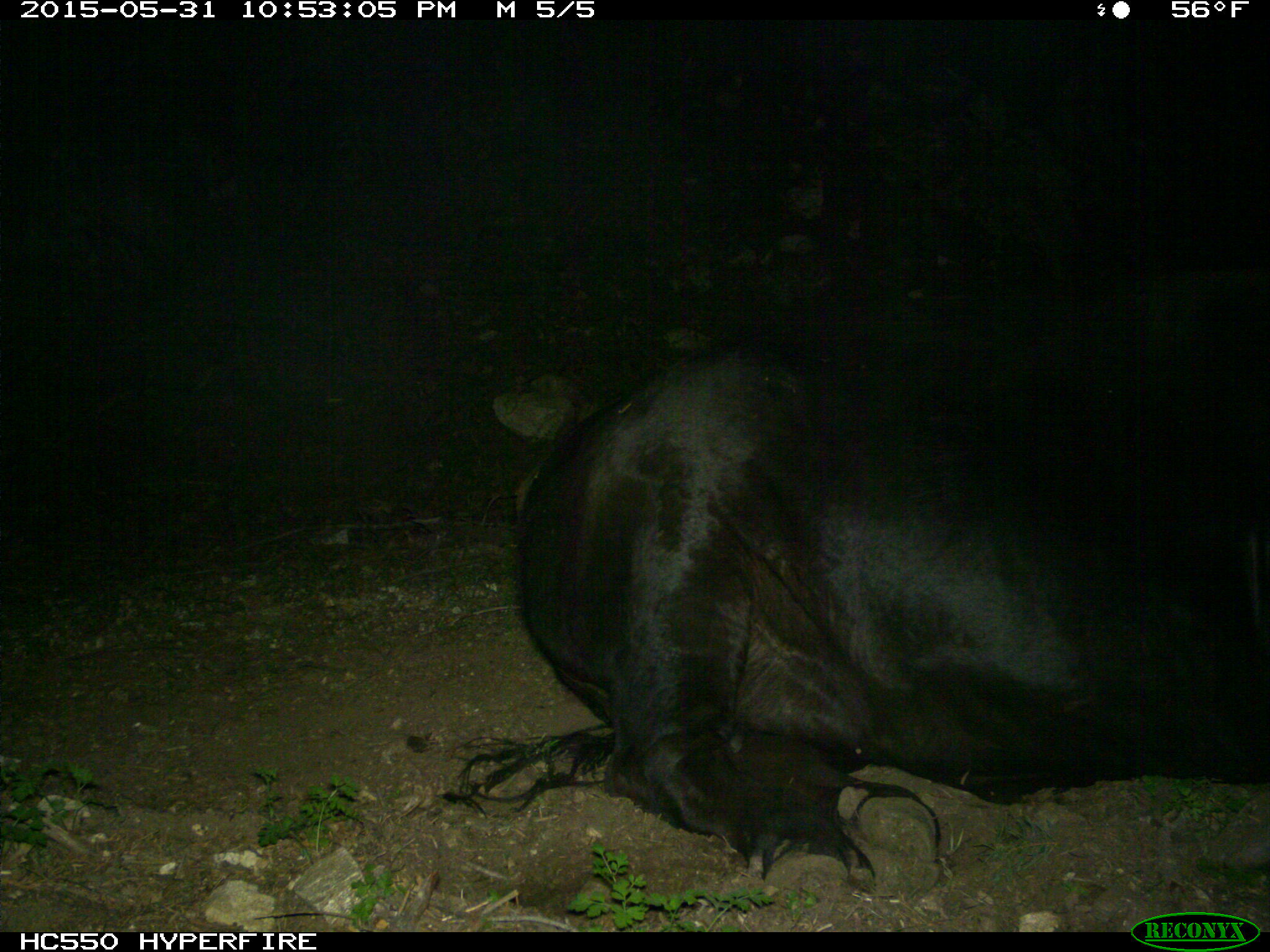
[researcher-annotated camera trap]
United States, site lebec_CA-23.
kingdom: Animalia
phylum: Chordata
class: Mammalia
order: Artiodactyla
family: Bovidae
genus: Bos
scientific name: Bos taurus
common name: domestic cow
Bos taurus (domestic cow).